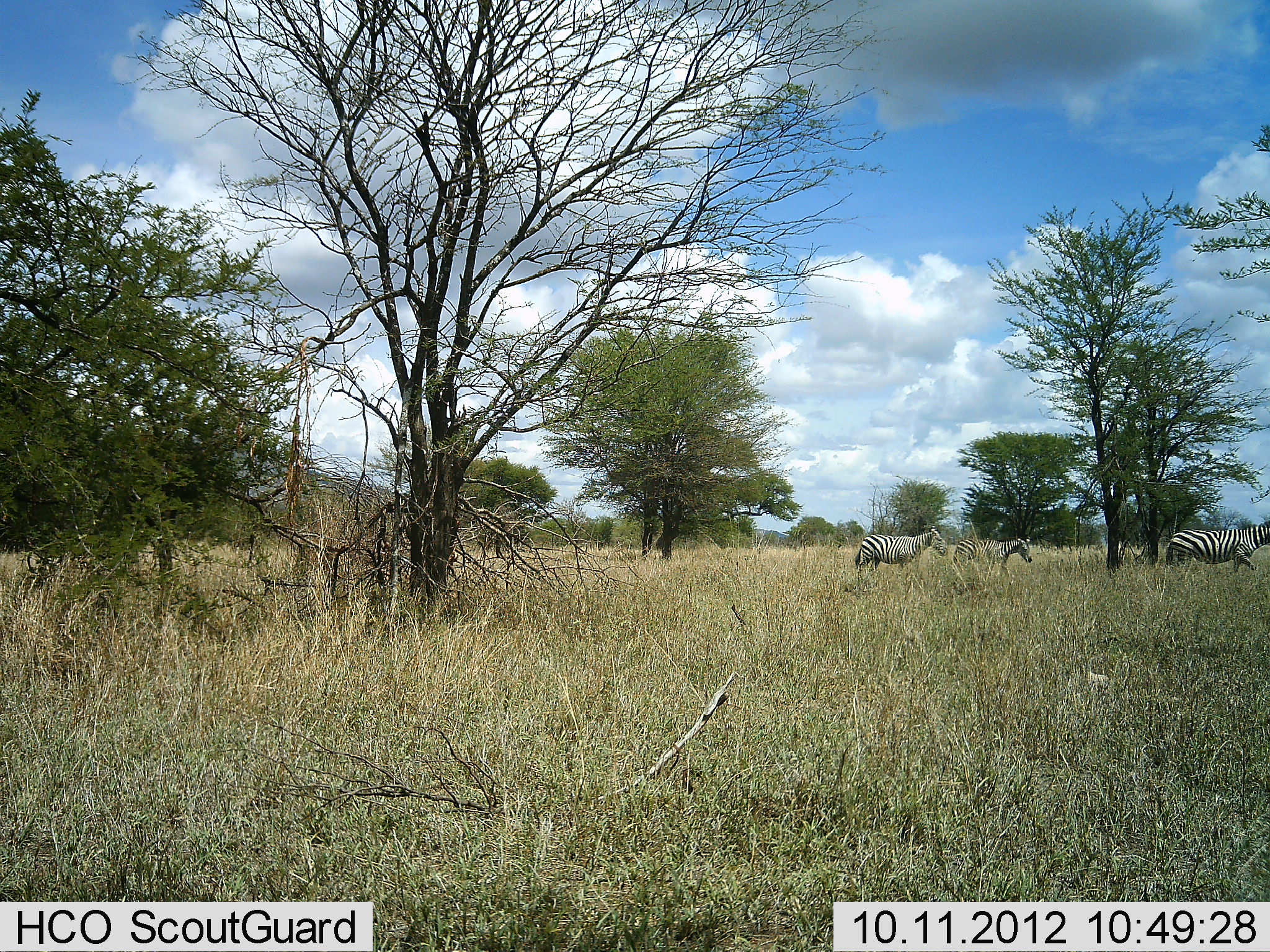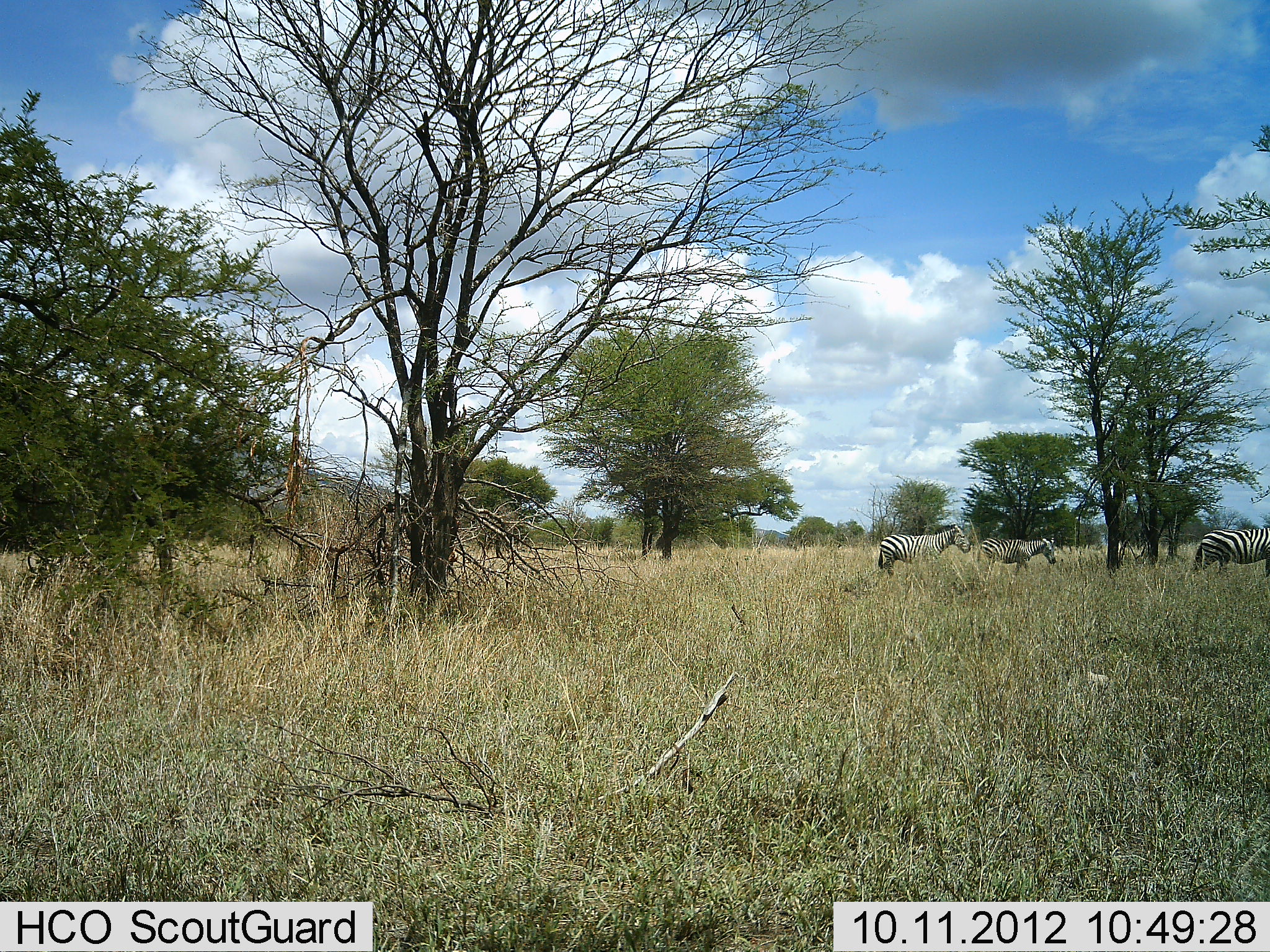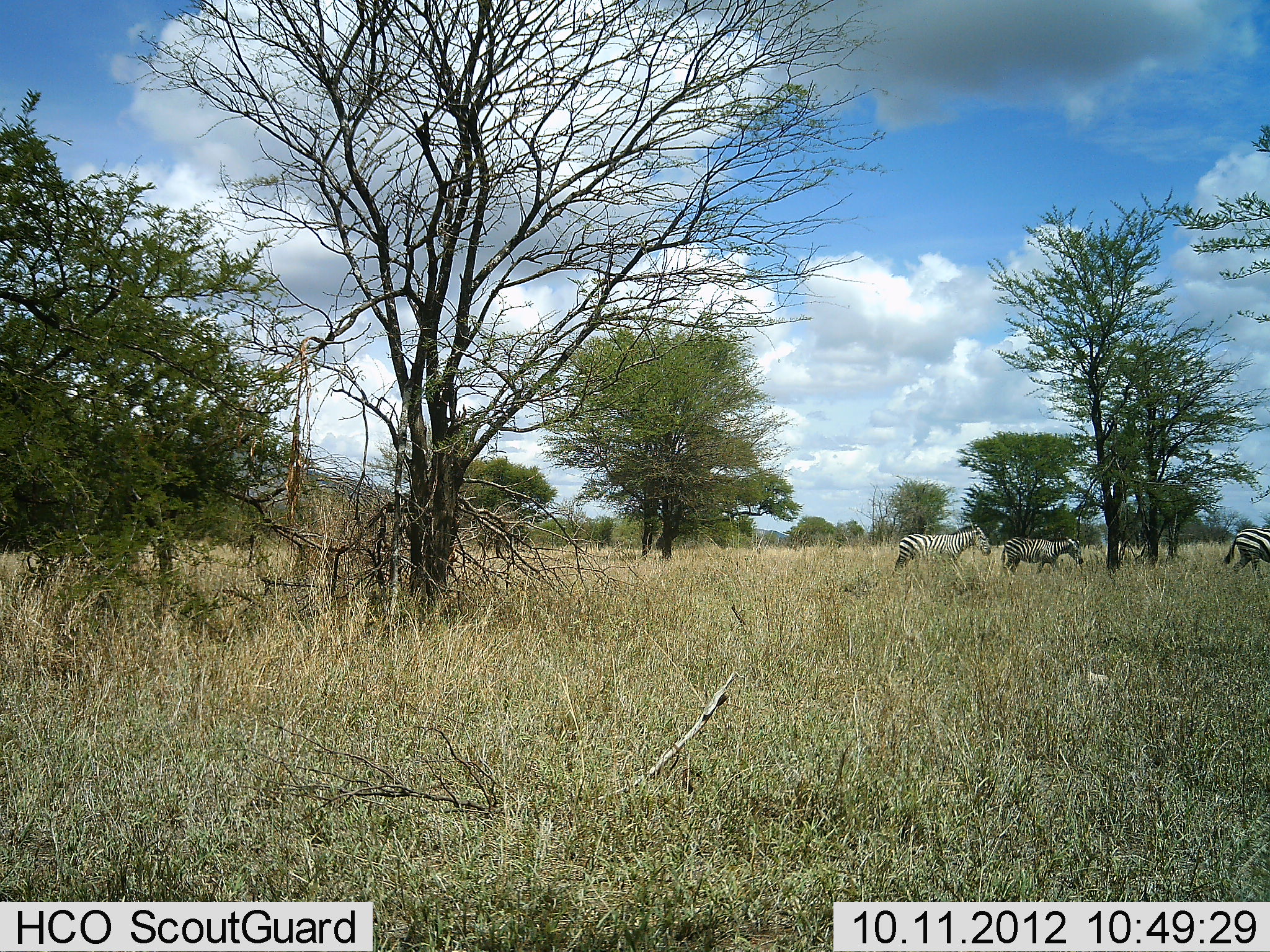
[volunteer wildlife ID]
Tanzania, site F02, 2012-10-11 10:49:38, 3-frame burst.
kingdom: Animalia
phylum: Chordata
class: Mammalia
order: Perissodactyla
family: Equidae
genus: Equus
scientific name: Equus quagga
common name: plains zebra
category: zebra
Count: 3.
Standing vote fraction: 20%.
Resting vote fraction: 0%.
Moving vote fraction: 80%.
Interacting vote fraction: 0%.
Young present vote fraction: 0%.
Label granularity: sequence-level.